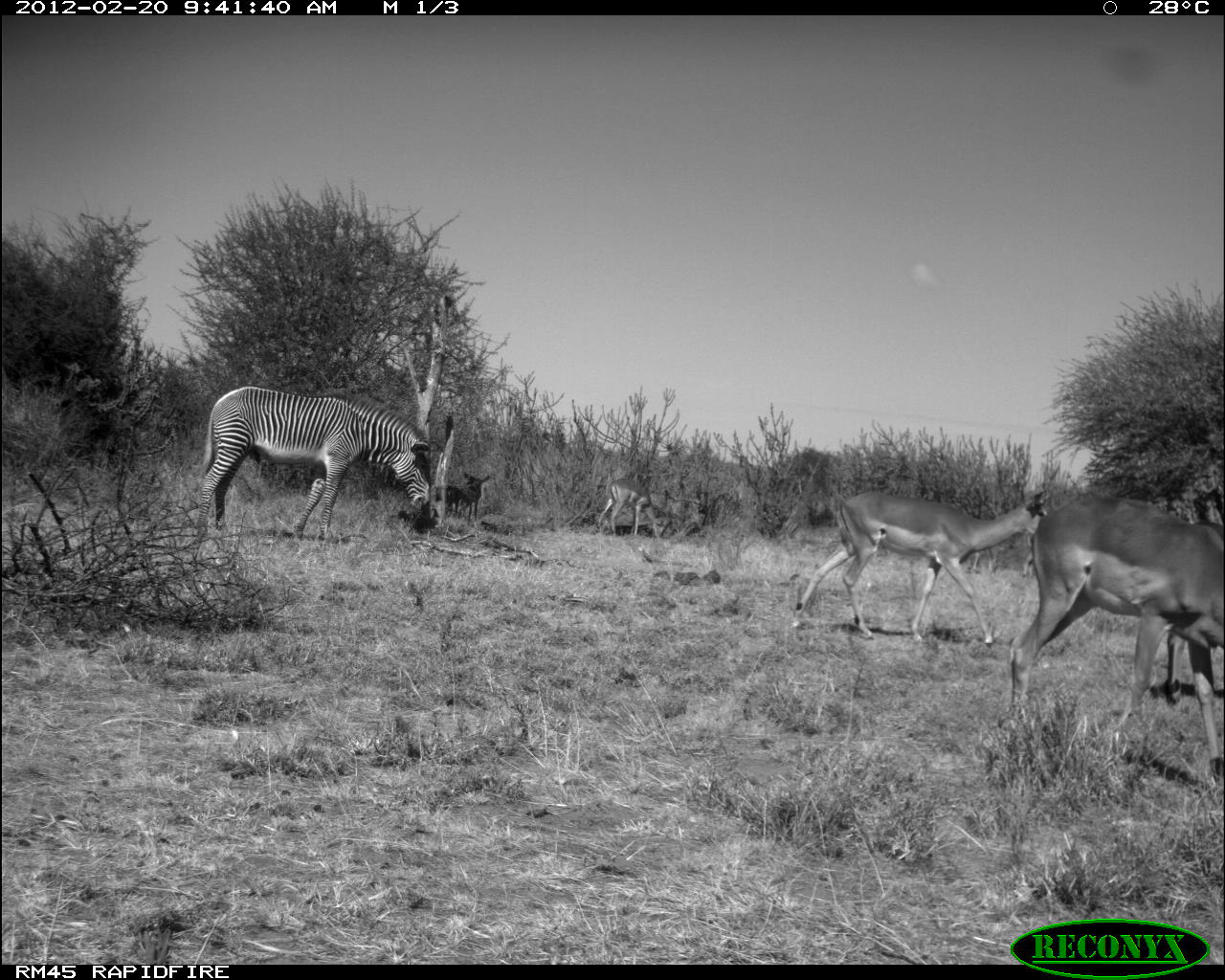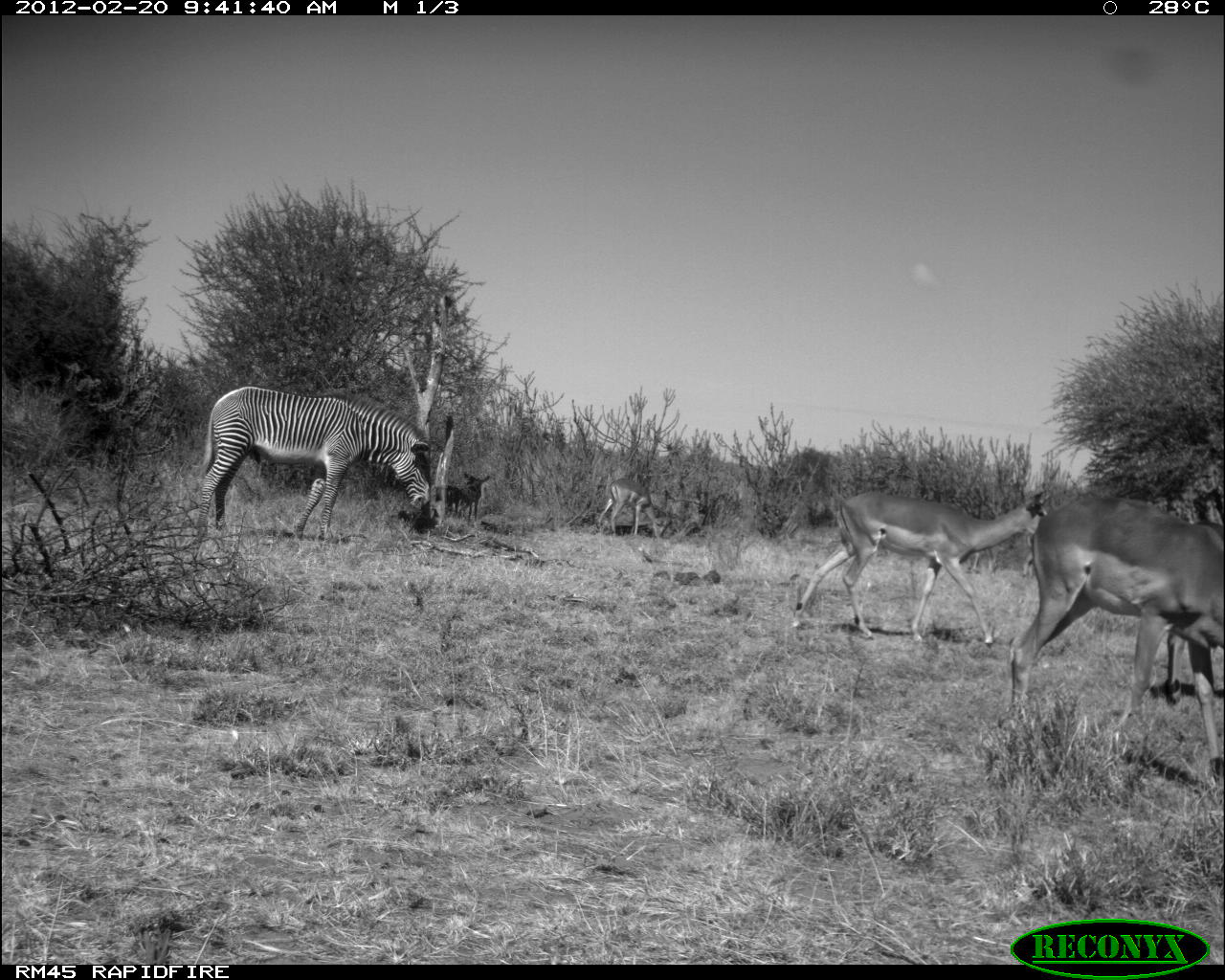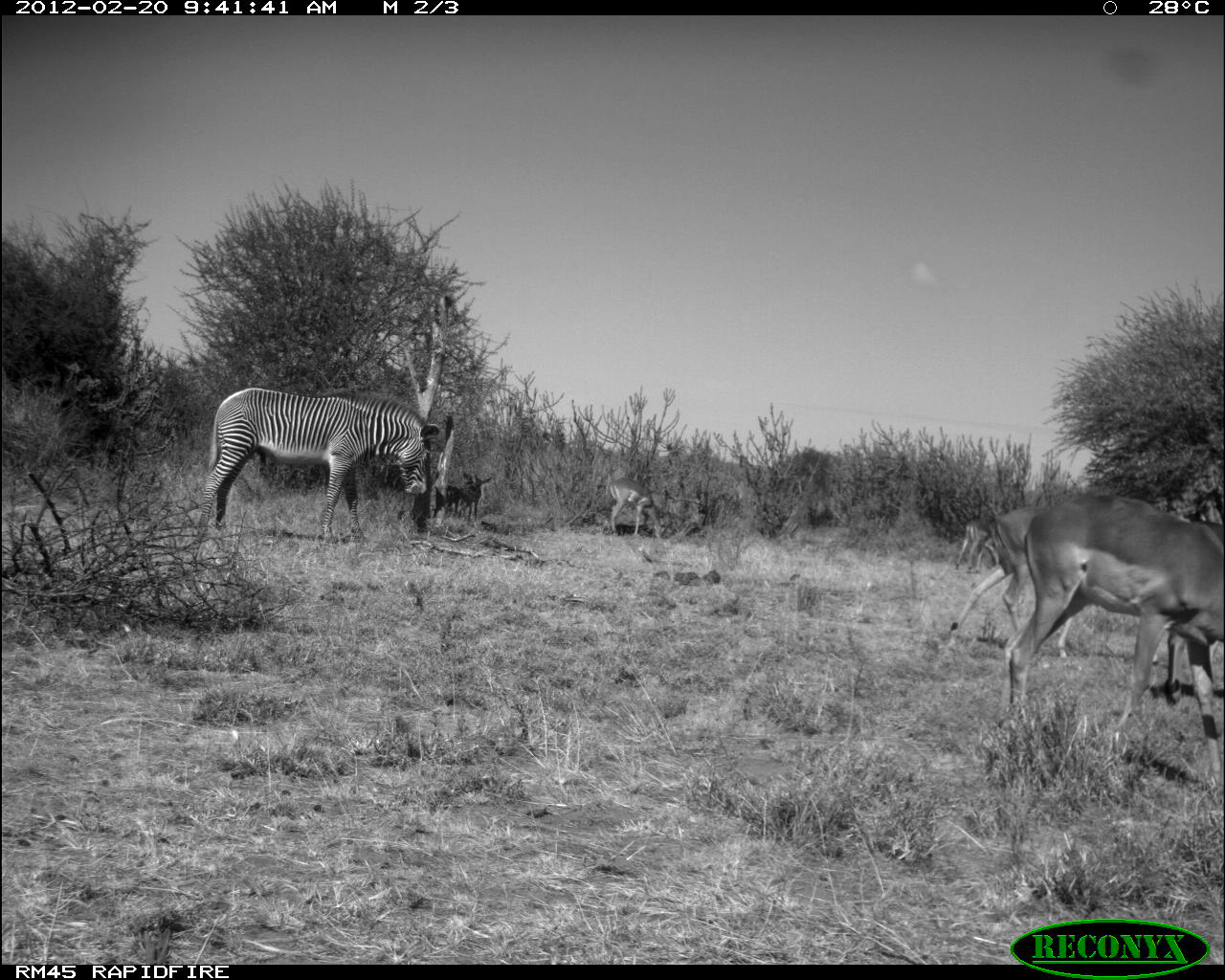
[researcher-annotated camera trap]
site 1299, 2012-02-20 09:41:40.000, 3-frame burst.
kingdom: Animalia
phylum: Chordata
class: Mammalia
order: Perissodactyla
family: Equidae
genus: Equus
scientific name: Equus grevyi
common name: grévy's zebra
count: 1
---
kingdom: Animalia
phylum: Chordata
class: Mammalia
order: Artiodactyla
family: Bovidae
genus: Aepyceros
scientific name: Aepyceros melampus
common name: impala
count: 4